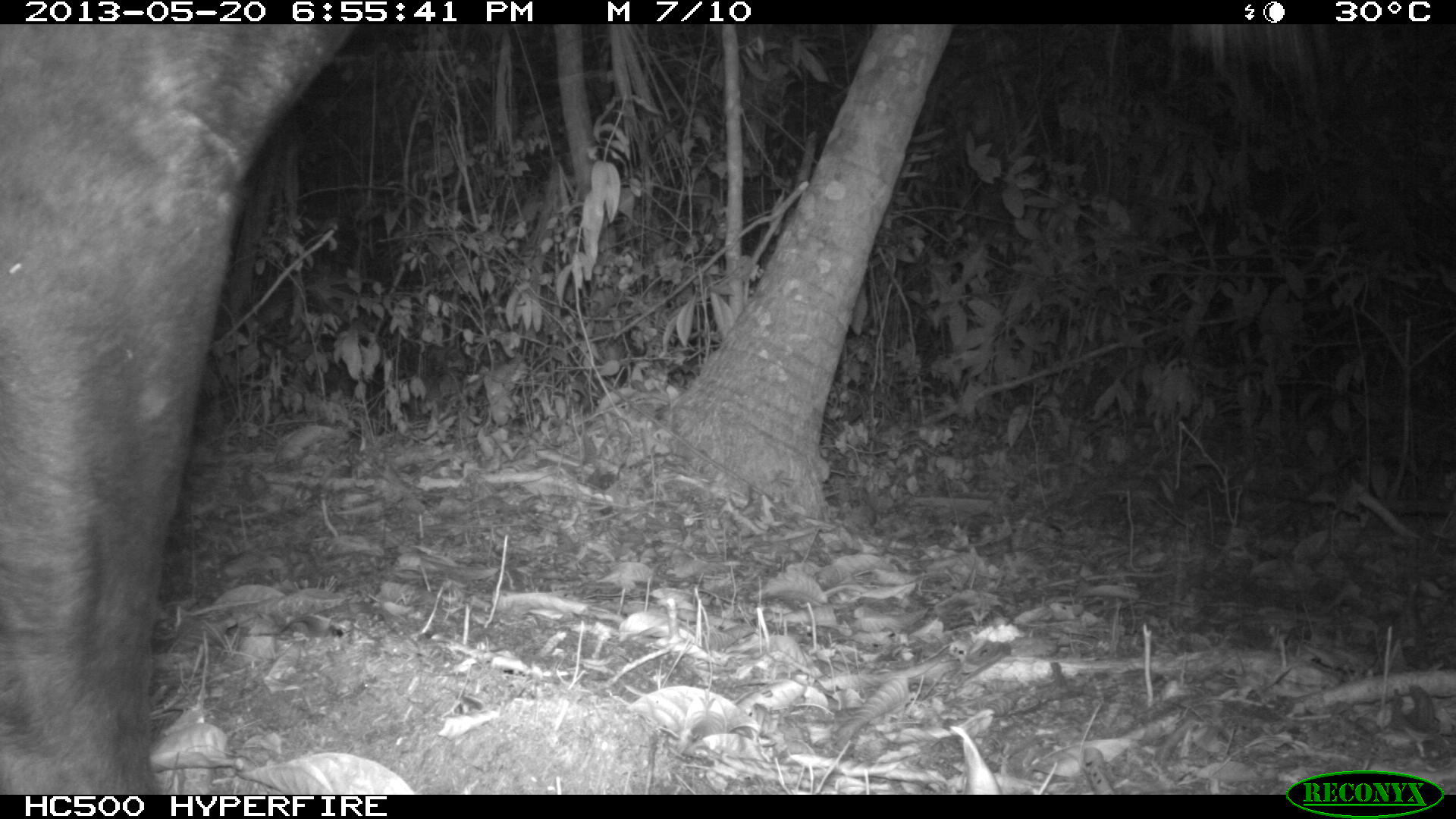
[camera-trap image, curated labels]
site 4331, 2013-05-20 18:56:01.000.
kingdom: Animalia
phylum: Chordata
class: Mammalia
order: Perissodactyla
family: Tapiridae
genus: Tapirus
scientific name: Tapirus bairdii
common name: baird's tapir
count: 1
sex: male